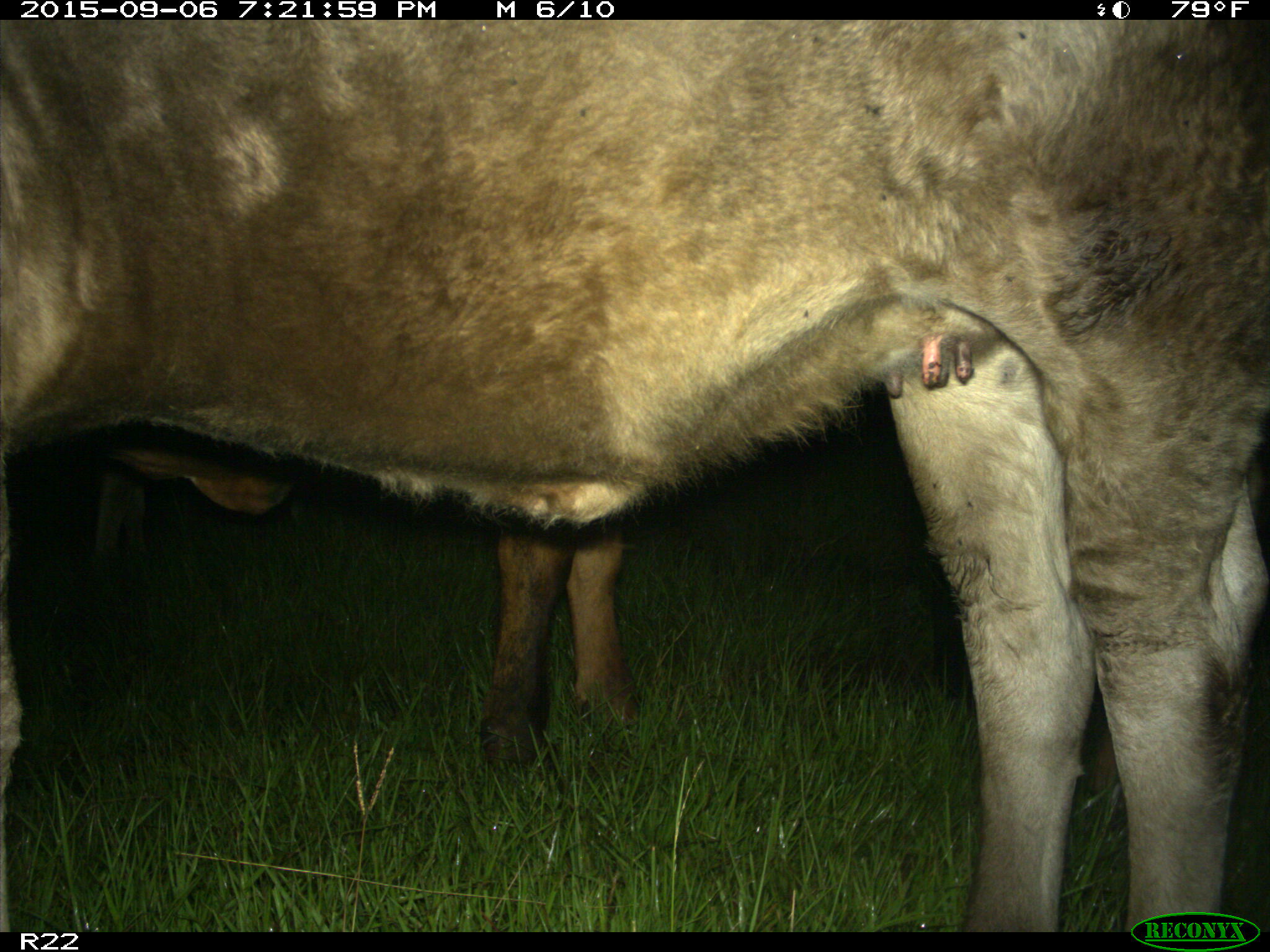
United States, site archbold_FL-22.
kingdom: Animalia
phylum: Chordata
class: Mammalia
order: Artiodactyla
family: Bovidae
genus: Bos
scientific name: Bos taurus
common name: domestic cow